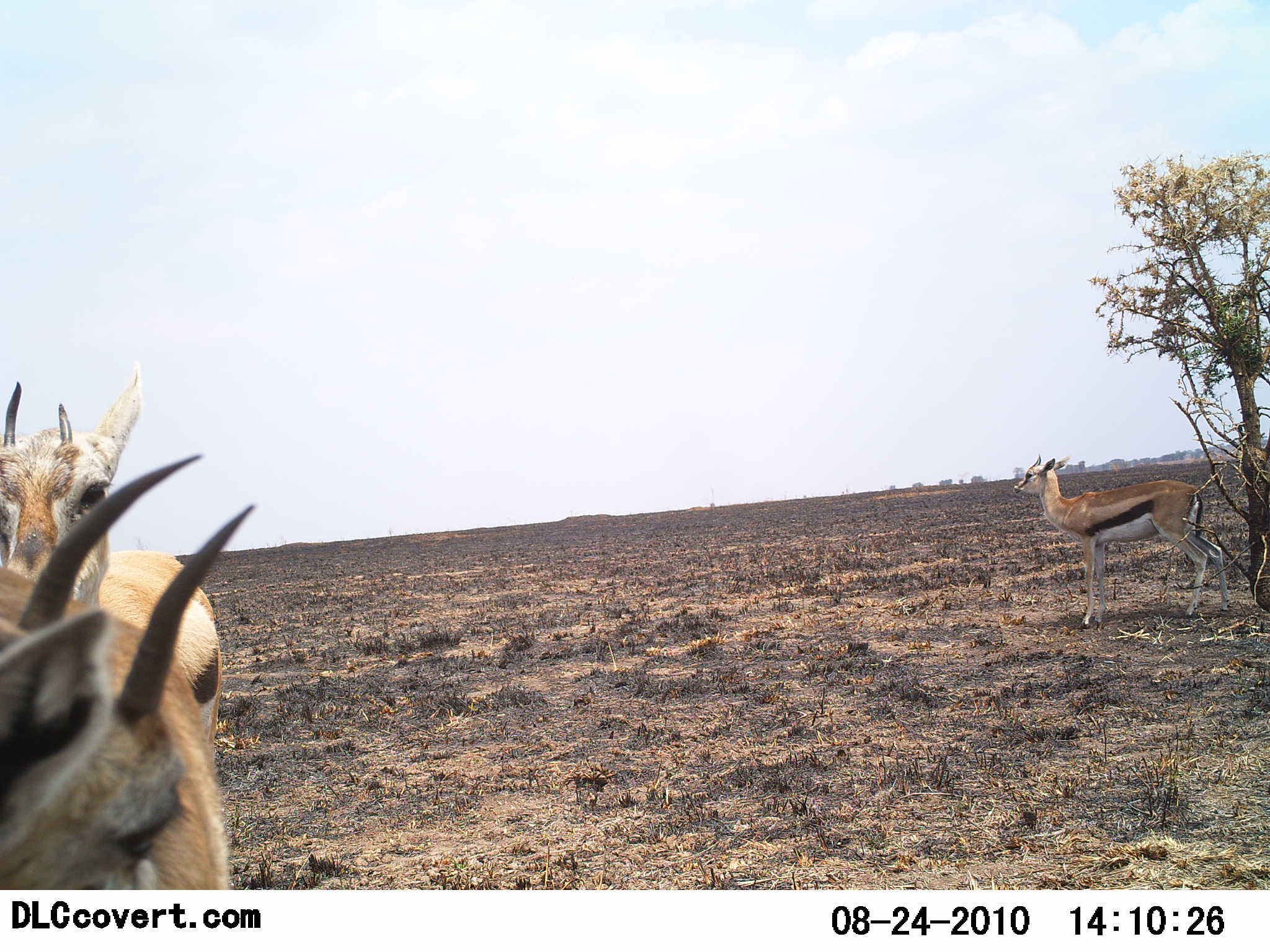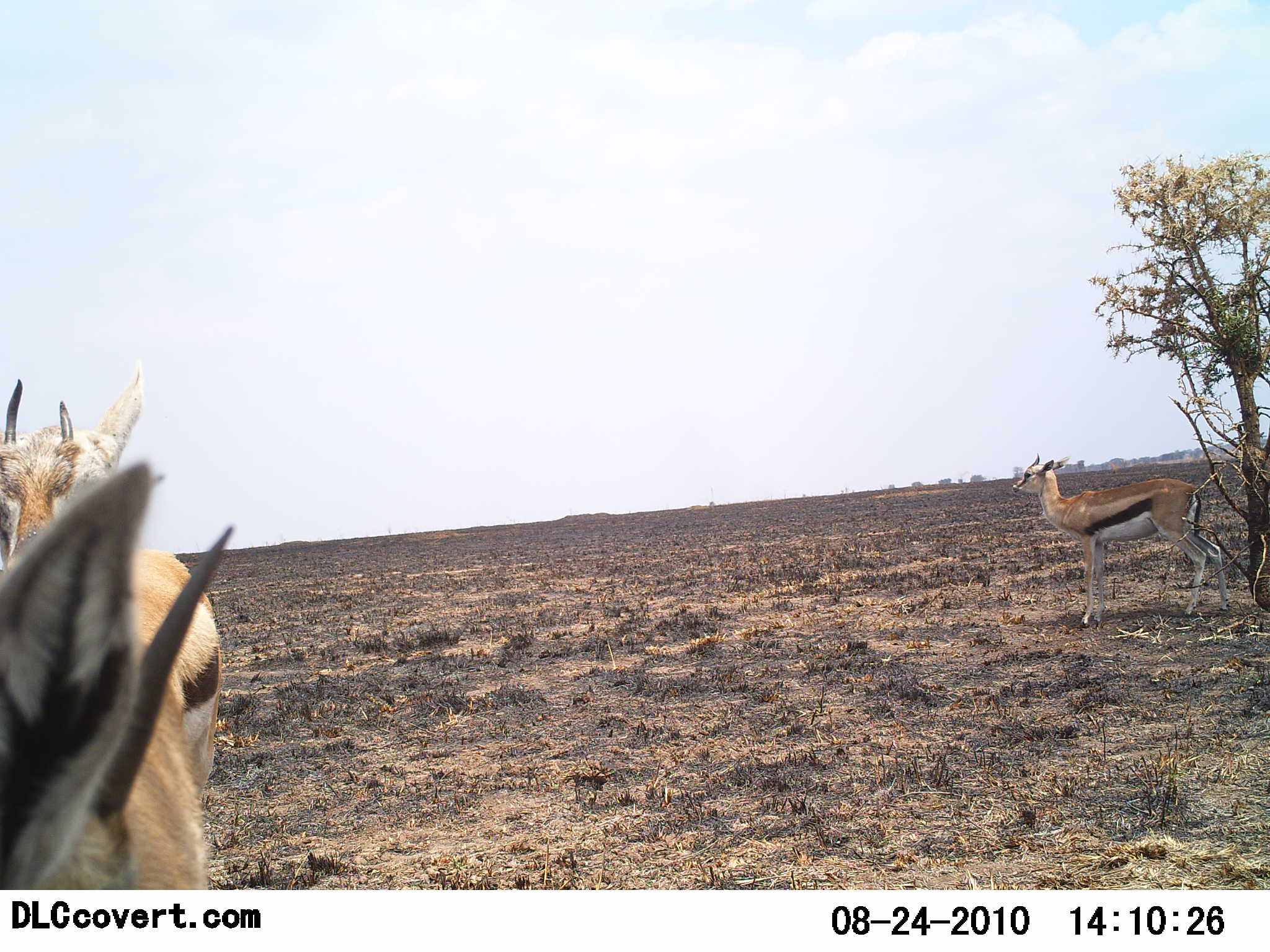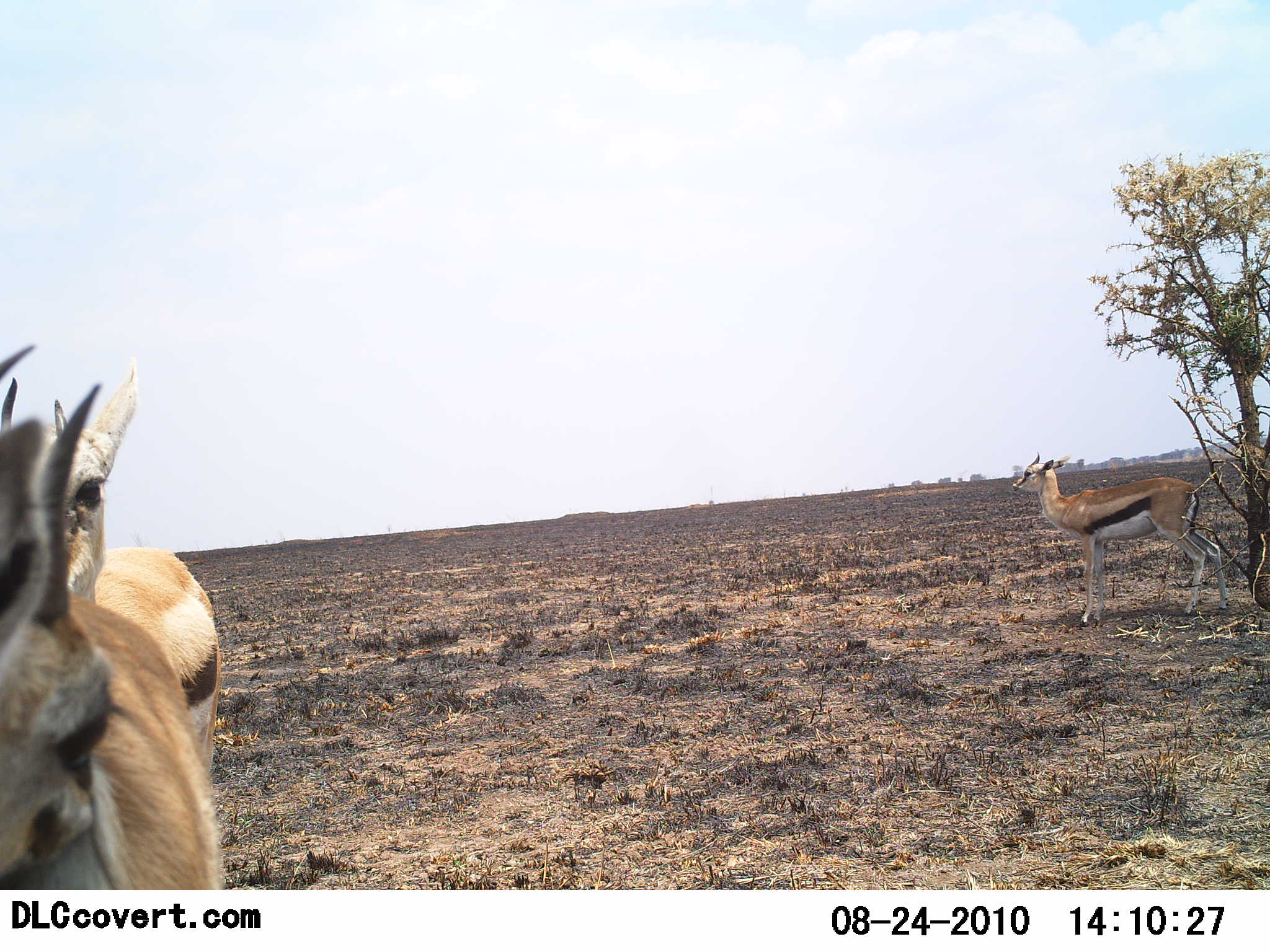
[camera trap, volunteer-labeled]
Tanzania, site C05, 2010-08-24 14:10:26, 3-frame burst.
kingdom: Animalia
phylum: Chordata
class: Mammalia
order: Artiodactyla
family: Bovidae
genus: Eudorcas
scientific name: Eudorcas thomsonii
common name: thomson's gazelle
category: gazellethomsons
Gazellethomsons (thomson's gazelle) (Eudorcas thomsonii), count 3. Behavior (volunteer vote fractions): standing 93%, resting 0%, moving 13%, interacting 0%. Young present (vote fraction): 7%. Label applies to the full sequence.